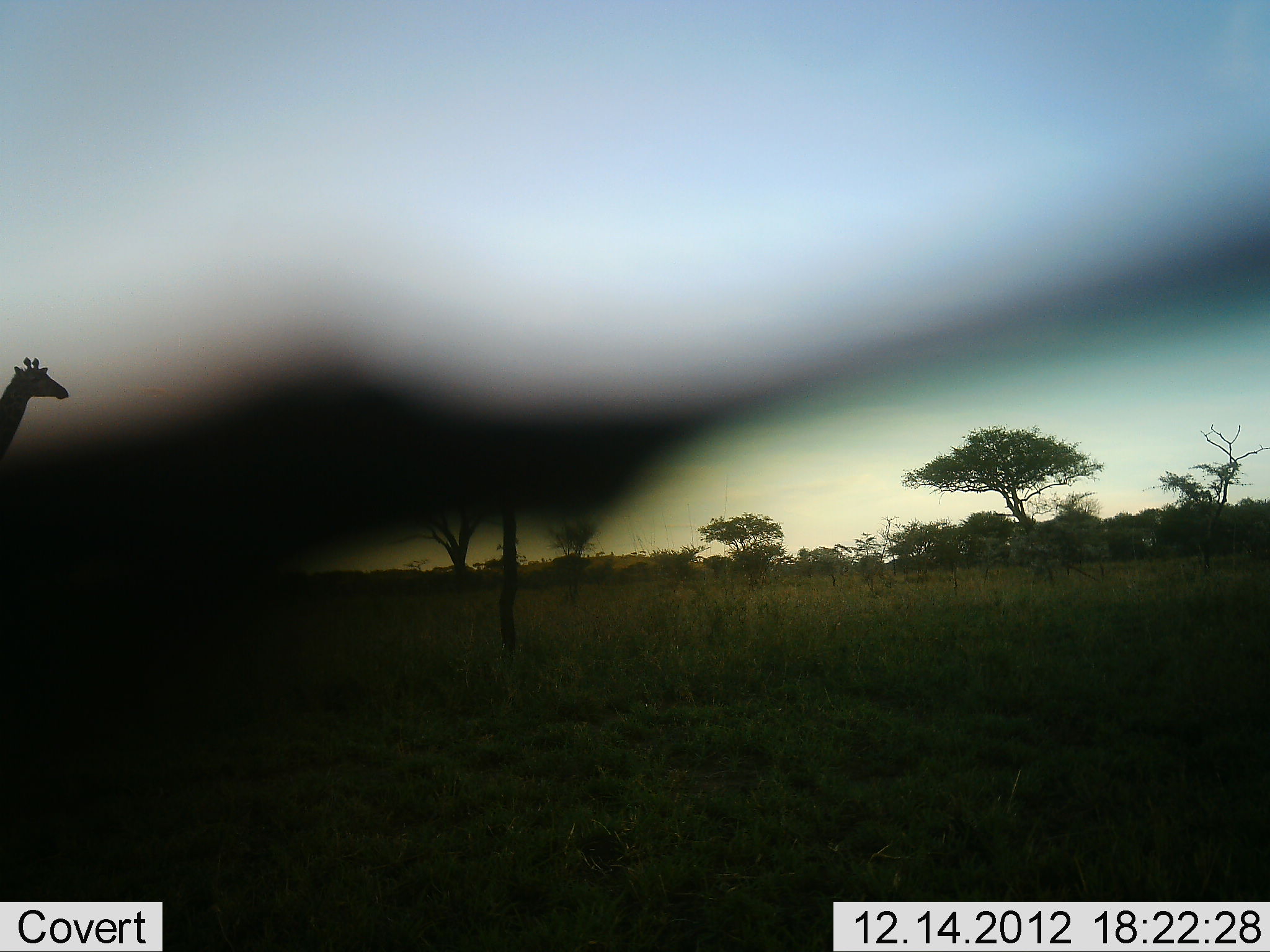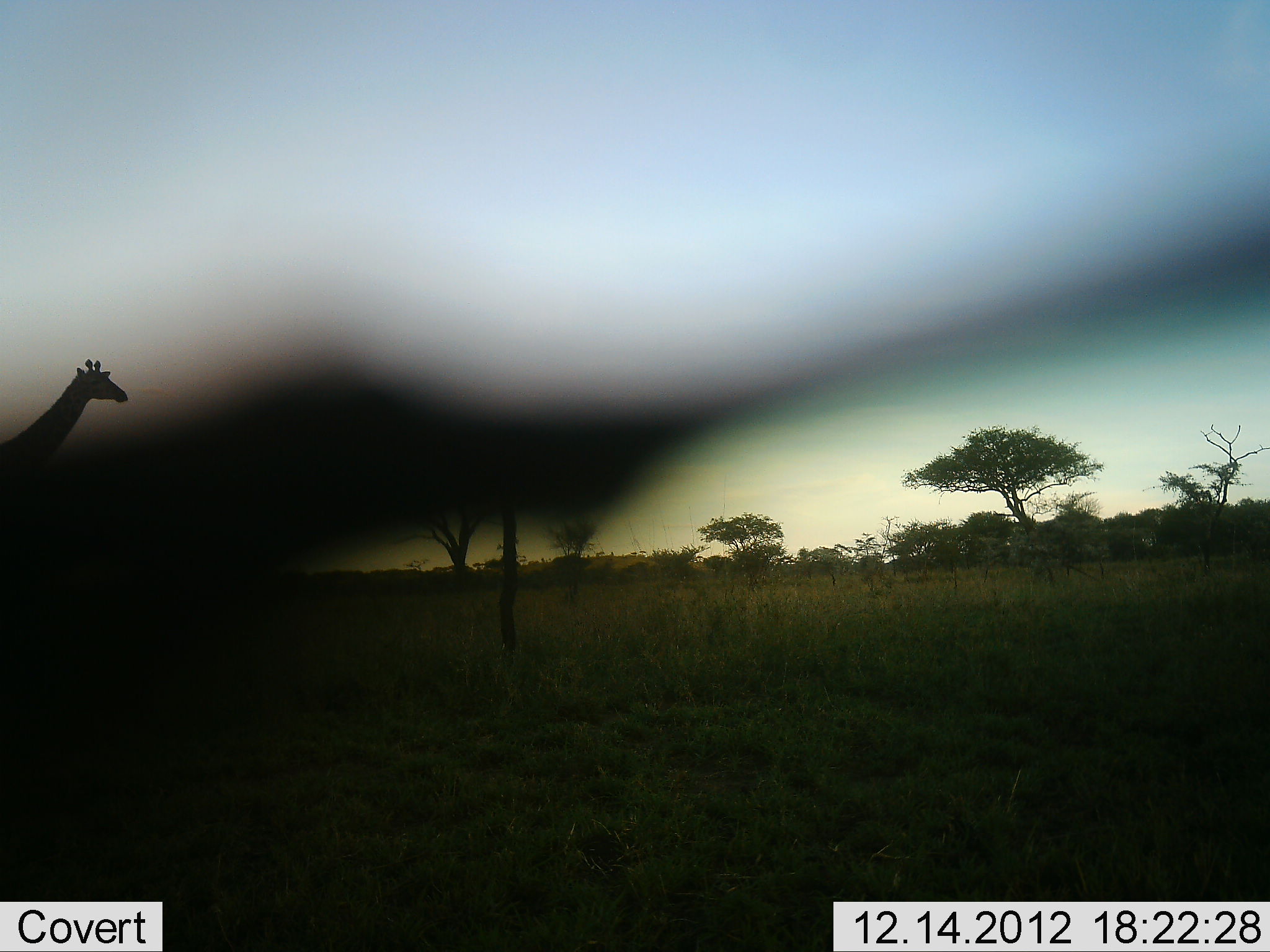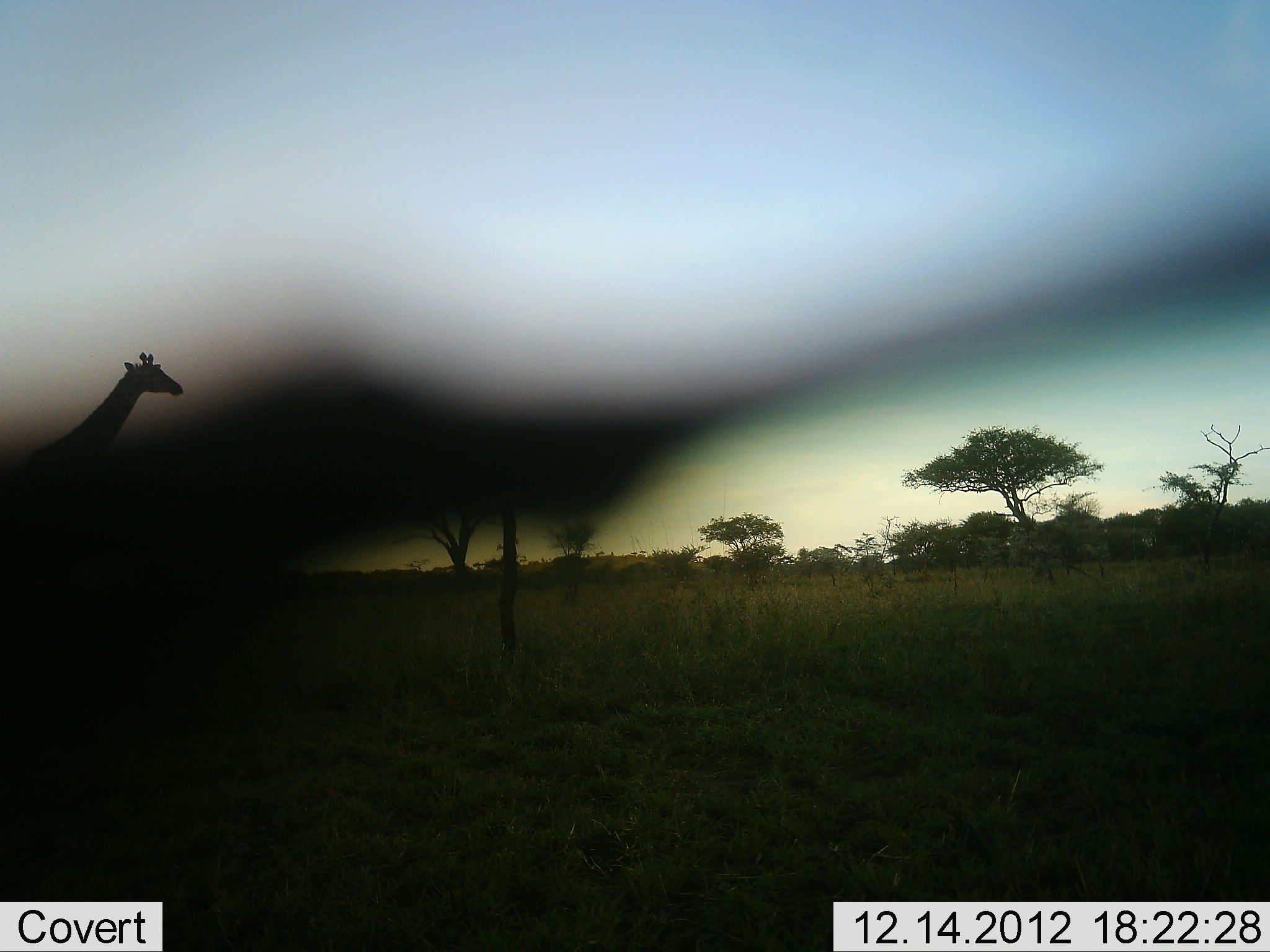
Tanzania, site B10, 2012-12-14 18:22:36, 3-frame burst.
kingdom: Animalia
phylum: Chordata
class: Mammalia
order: Artiodactyla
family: Giraffidae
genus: Giraffa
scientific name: Giraffa camelopardalis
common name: giraffe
Giraffe (Giraffa camelopardalis), count 1. Behavior (volunteer vote fractions): standing 12%, resting 0%, moving 94%, interacting 0%. Young present (vote fraction): 0%. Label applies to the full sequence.